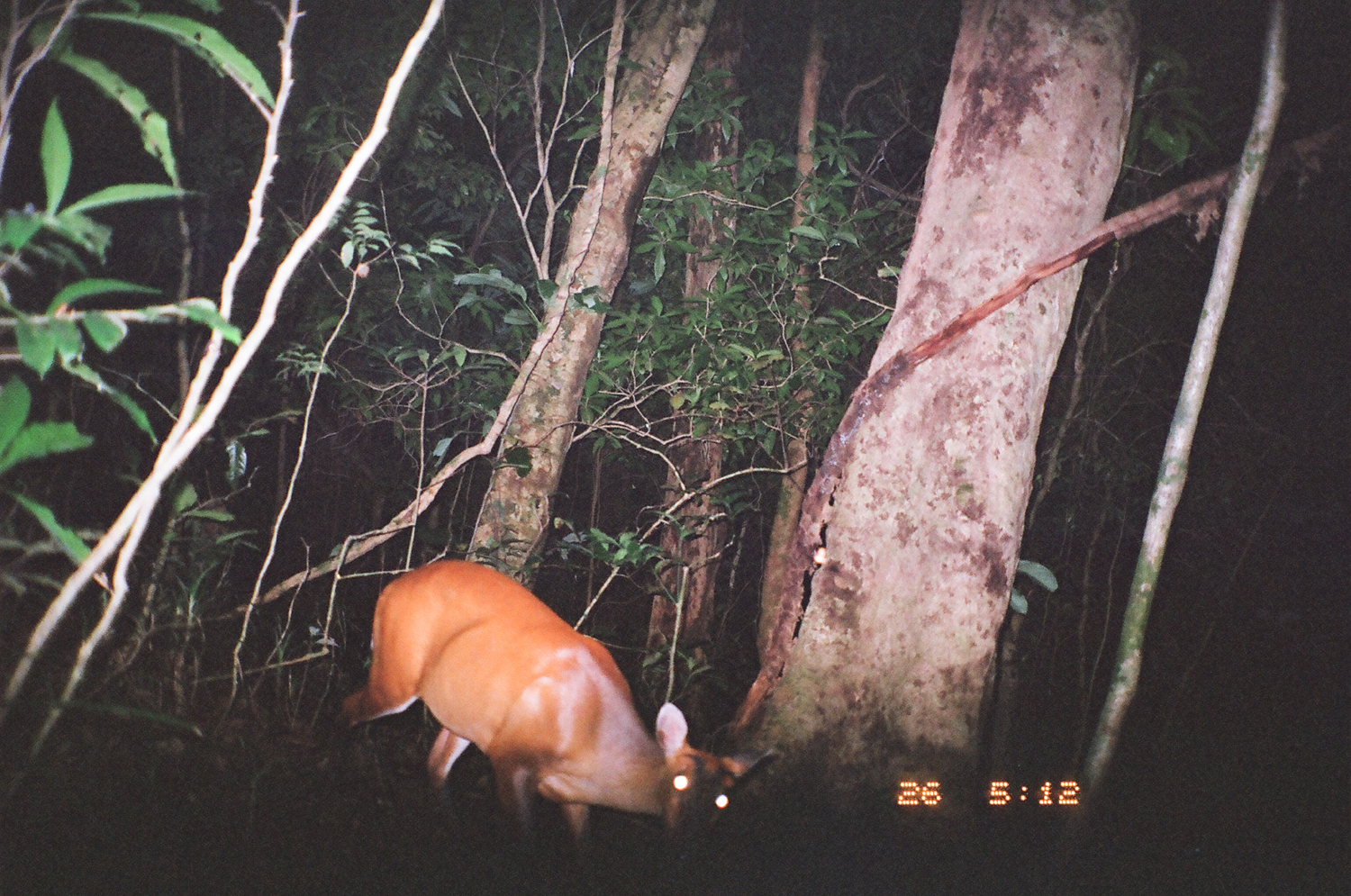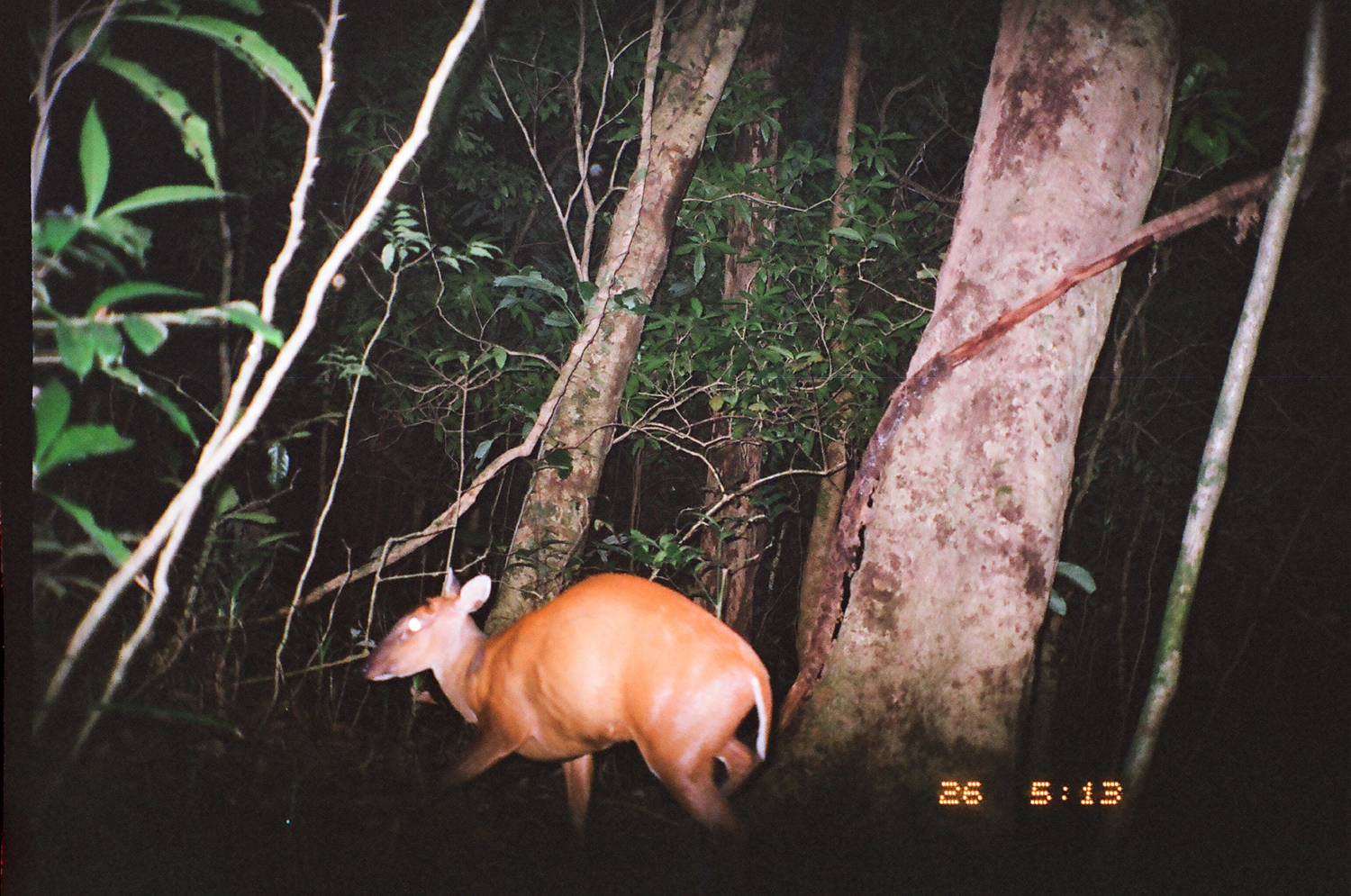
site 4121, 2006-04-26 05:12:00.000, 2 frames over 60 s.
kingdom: Animalia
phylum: Chordata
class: Mammalia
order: Artiodactyla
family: Cervidae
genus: Muntiacus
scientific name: Muntiacus muntjak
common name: southern red muntjac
Muntiacus muntjak (southern red muntjac), count 1.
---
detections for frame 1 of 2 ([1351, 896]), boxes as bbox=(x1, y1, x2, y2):
muntiacus muntjak: bbox=(319, 558, 777, 852)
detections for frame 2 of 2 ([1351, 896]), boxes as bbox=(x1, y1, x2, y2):
muntiacus muntjak: bbox=(360, 565, 773, 845)